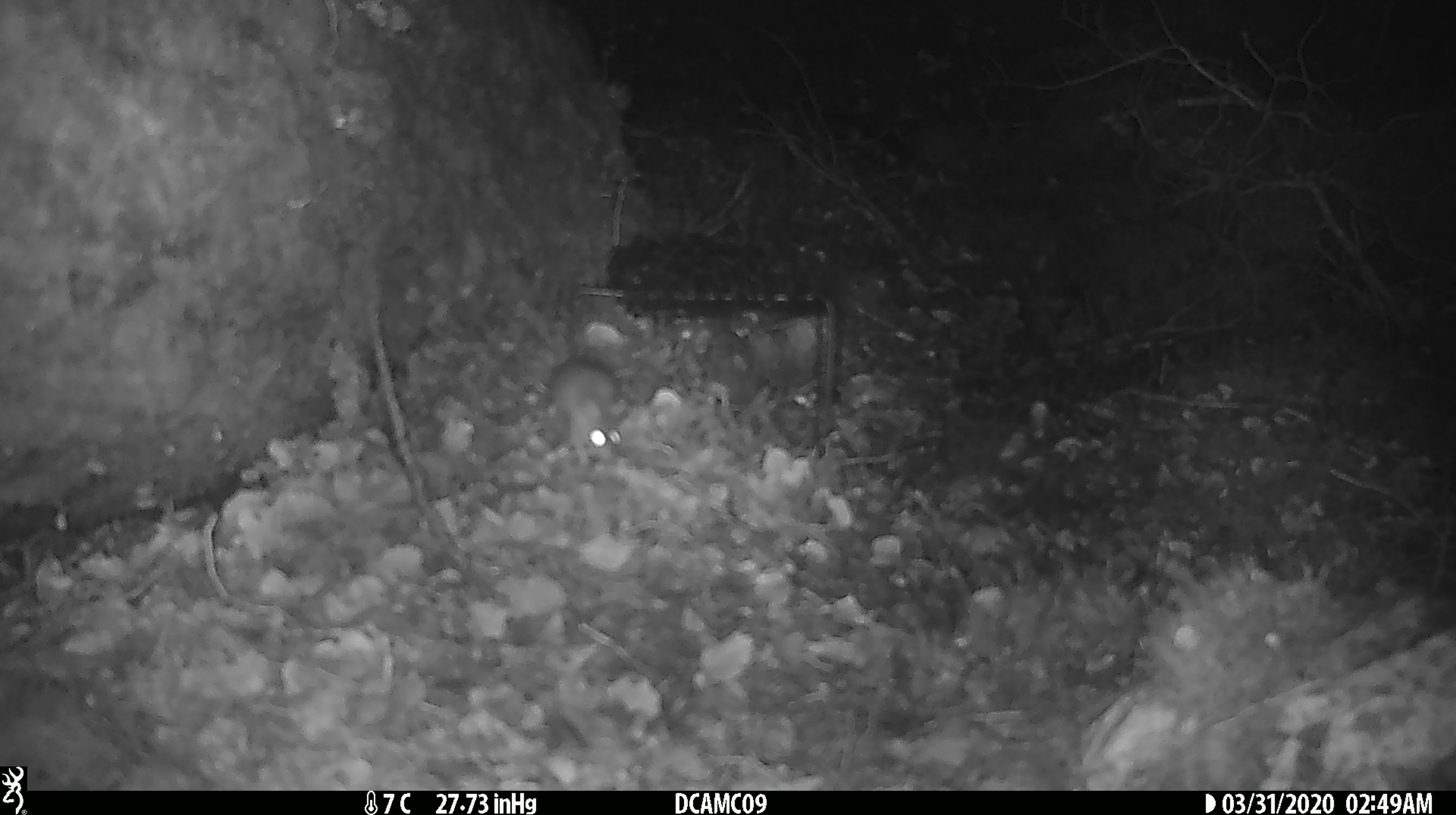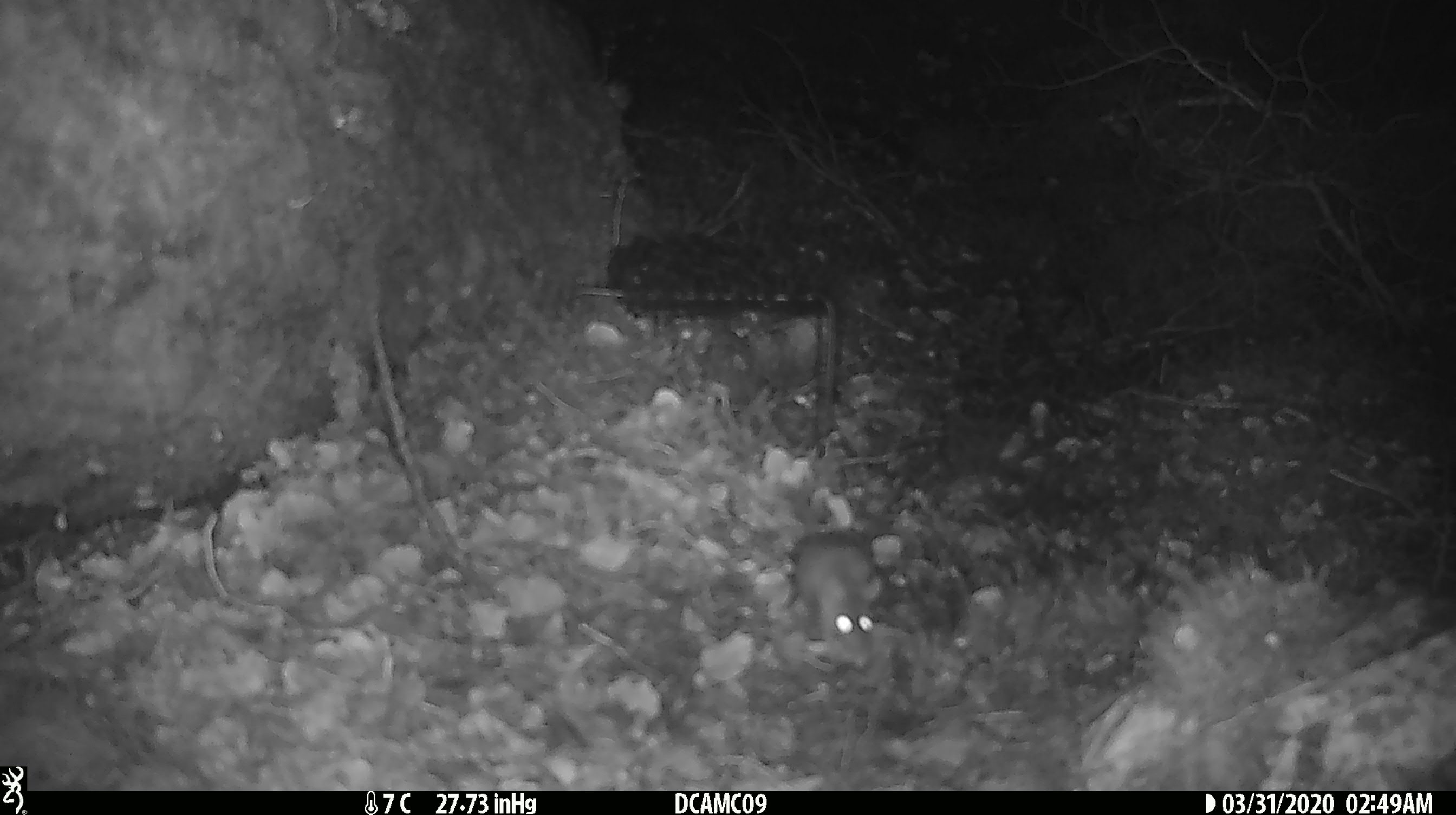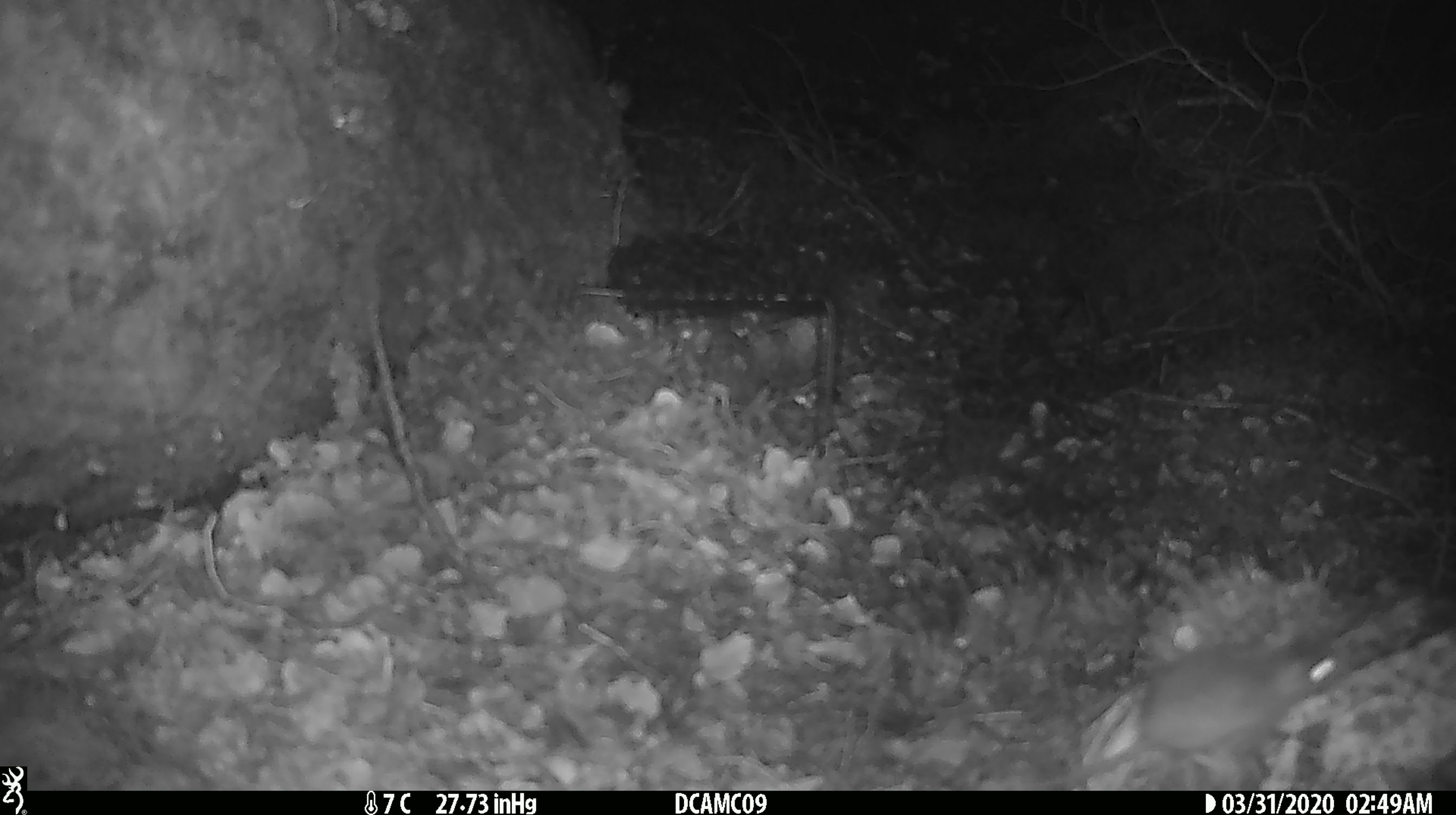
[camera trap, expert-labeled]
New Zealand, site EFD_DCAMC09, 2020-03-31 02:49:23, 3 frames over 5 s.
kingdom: Animalia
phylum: Chordata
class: Mammalia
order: Rodentia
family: Muridae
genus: Mus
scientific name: Mus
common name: mouse